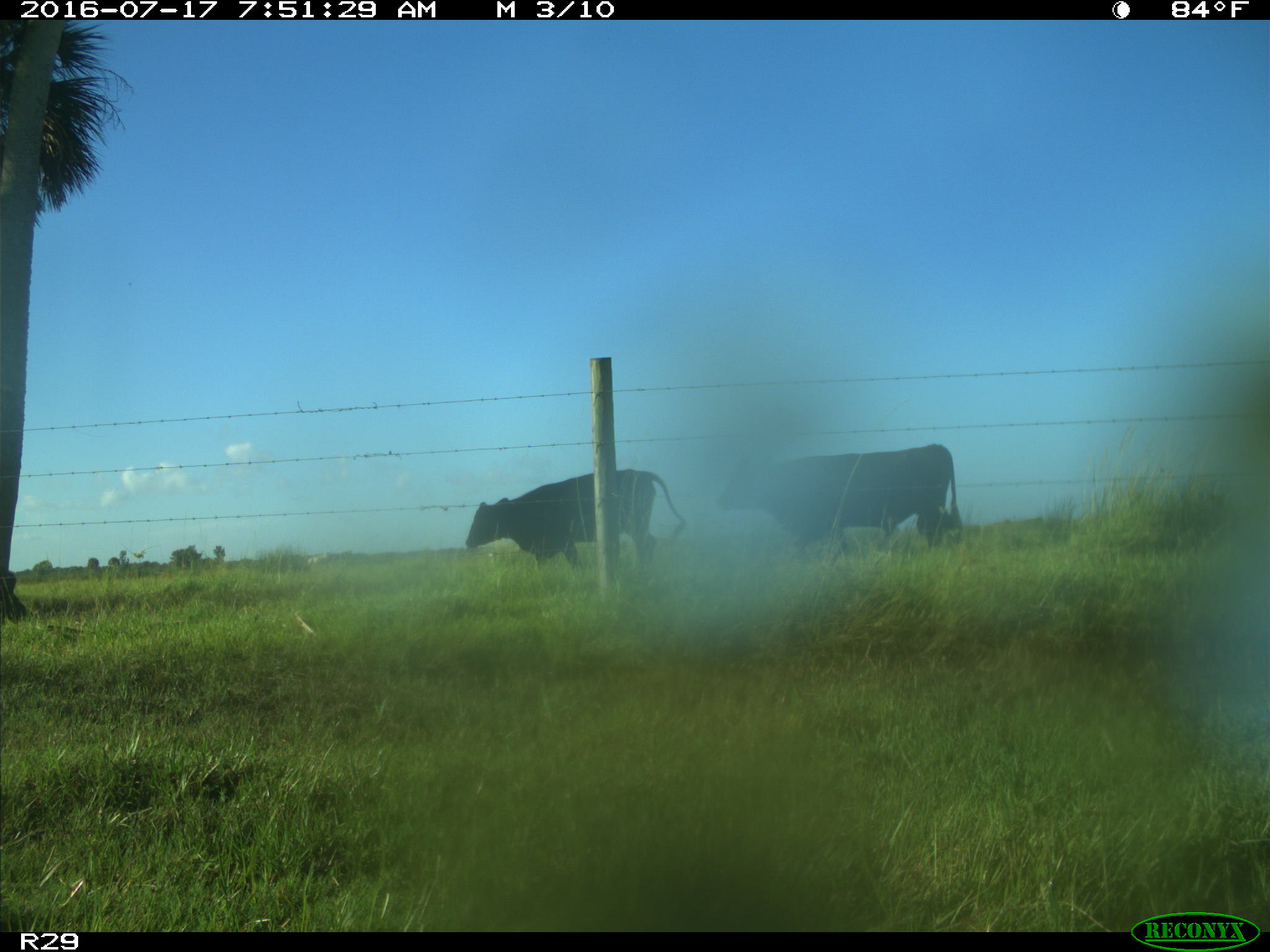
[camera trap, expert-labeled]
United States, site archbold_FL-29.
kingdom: Animalia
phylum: Chordata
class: Mammalia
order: Artiodactyla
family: Bovidae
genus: Bos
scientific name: Bos taurus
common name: domestic cow